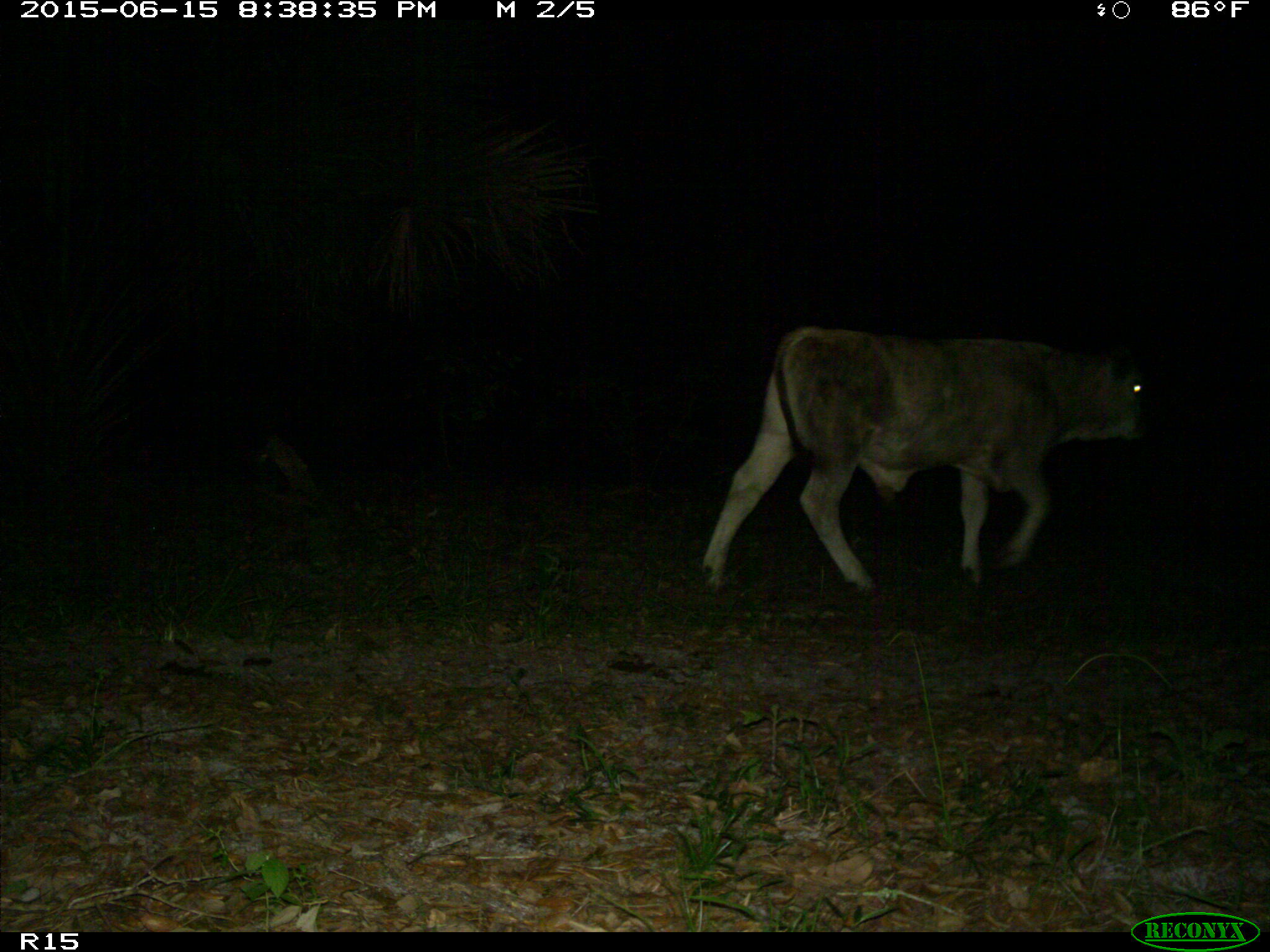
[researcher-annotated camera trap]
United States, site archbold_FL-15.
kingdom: Animalia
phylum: Chordata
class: Mammalia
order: Artiodactyla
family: Bovidae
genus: Bos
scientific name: Bos taurus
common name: domestic cow